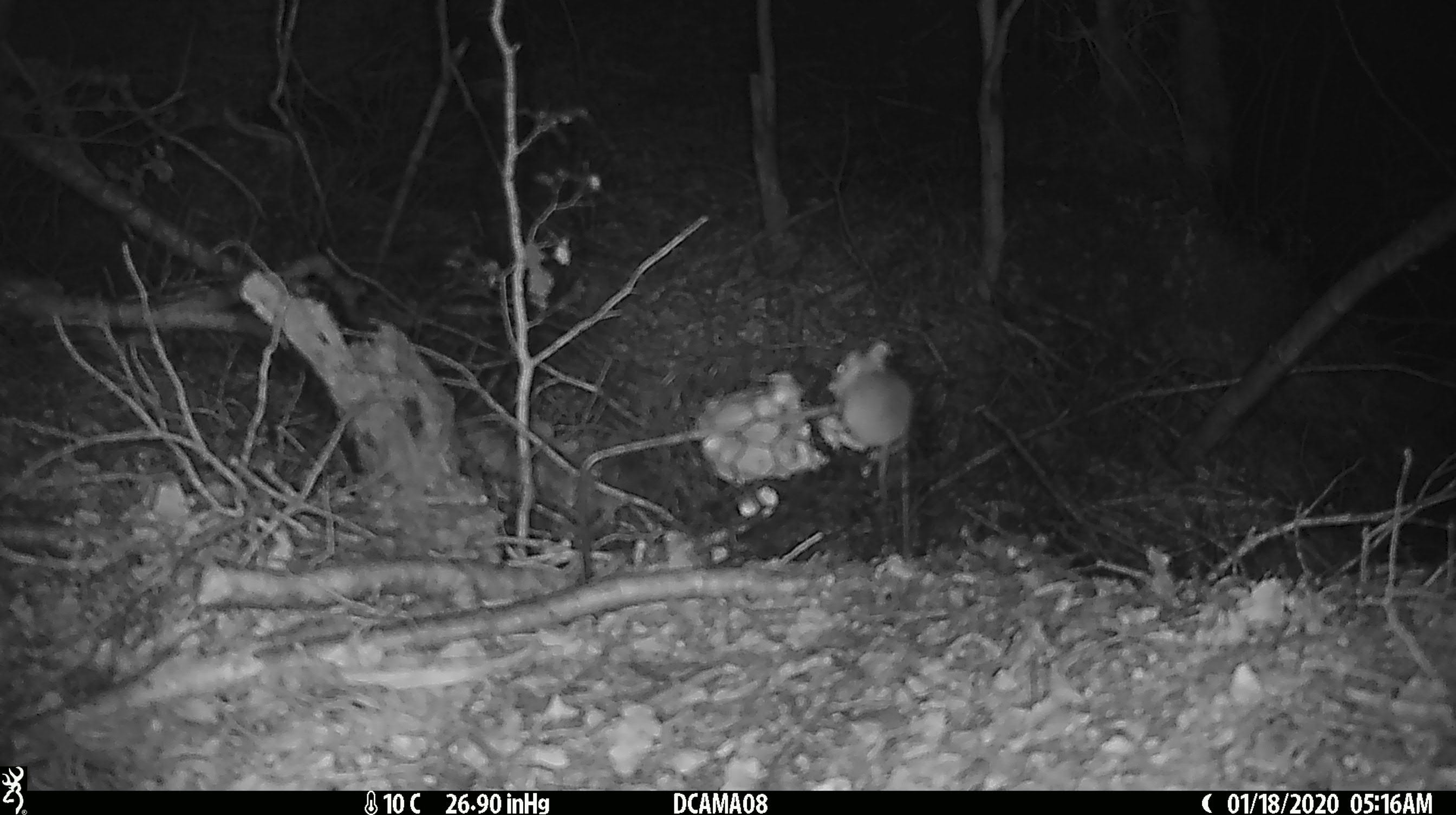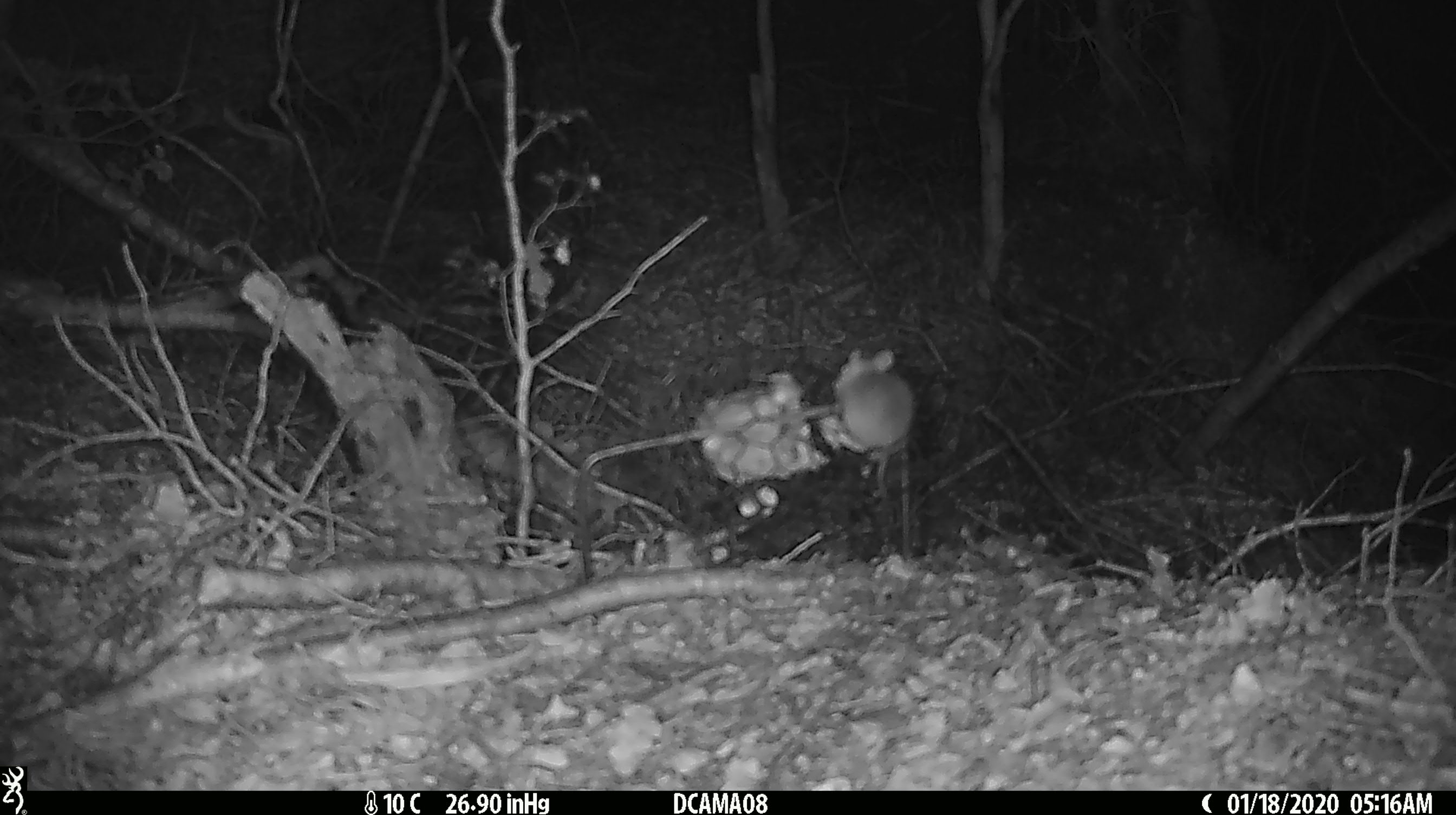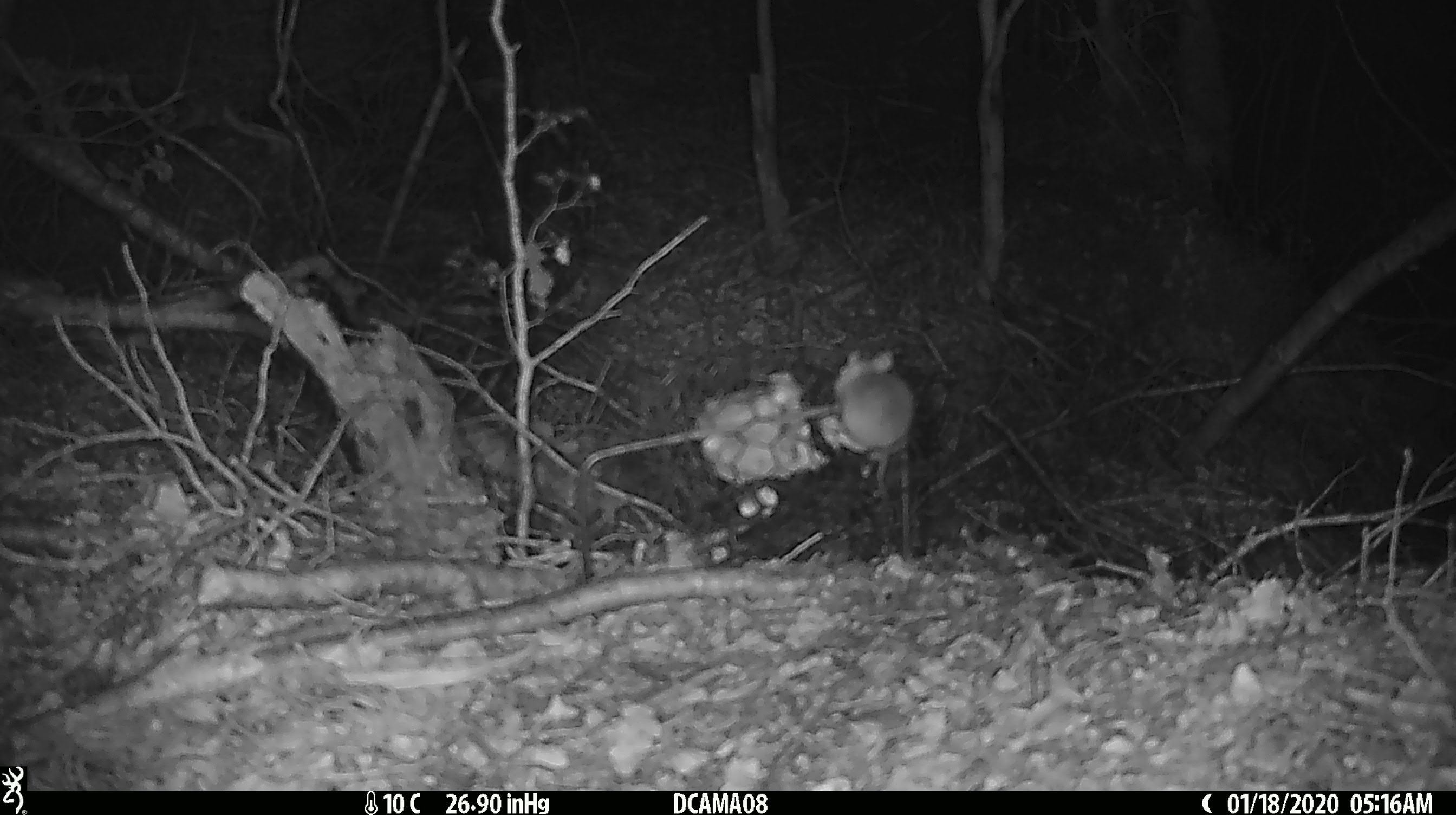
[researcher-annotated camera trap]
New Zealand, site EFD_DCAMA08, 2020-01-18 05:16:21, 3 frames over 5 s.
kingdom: Animalia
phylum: Chordata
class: Mammalia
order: Rodentia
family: Muridae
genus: Mus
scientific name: Mus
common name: mouse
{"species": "mouse (Mus)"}